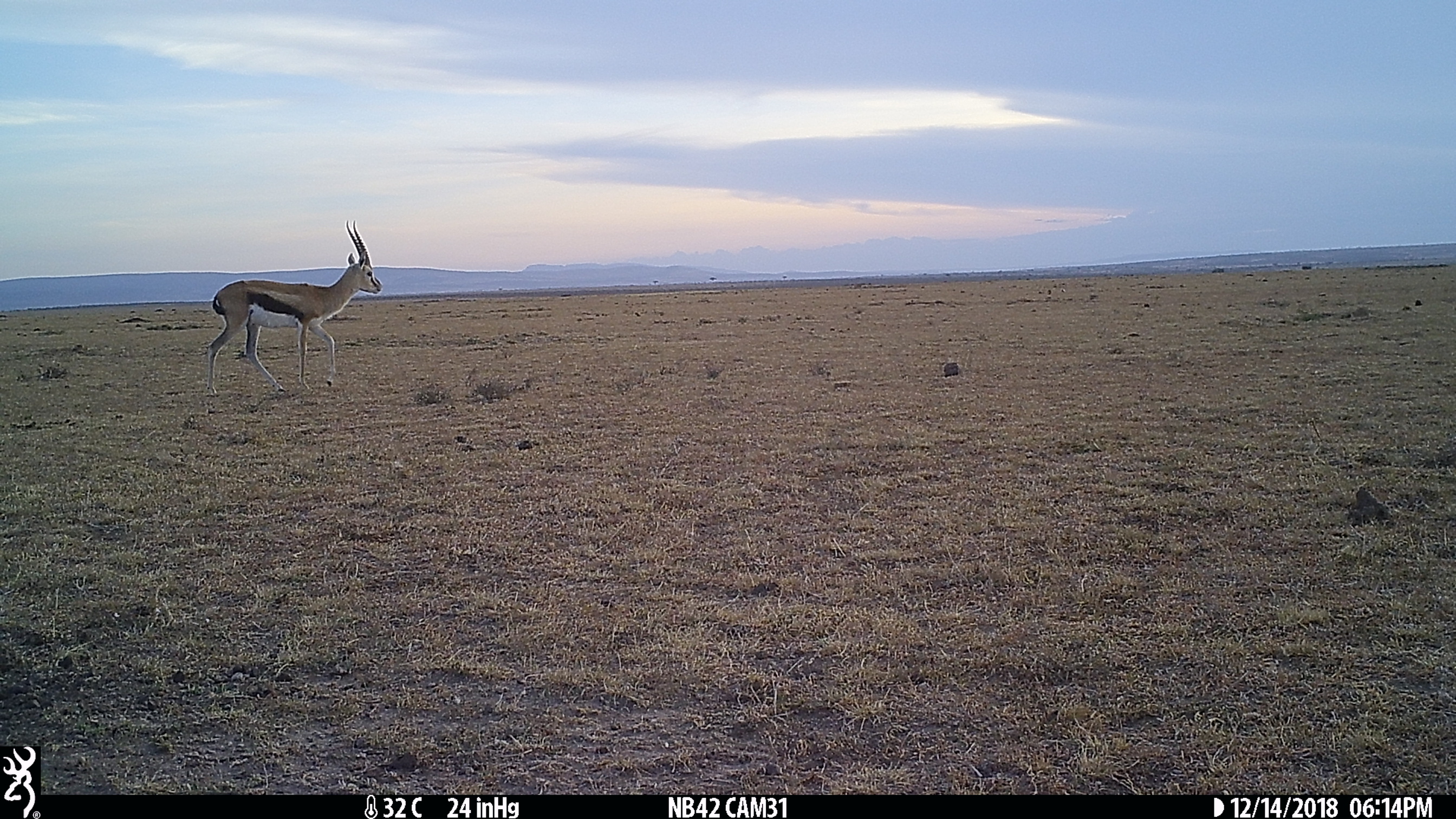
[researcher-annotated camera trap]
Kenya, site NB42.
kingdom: Animalia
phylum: Chordata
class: Mammalia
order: Artiodactyla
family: Bovidae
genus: Eudorcas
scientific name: Eudorcas thomsonii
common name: thomon's gazelle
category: gazelle thomsons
Gazelle thomsons (thomon's gazelle) (Eudorcas thomsonii).